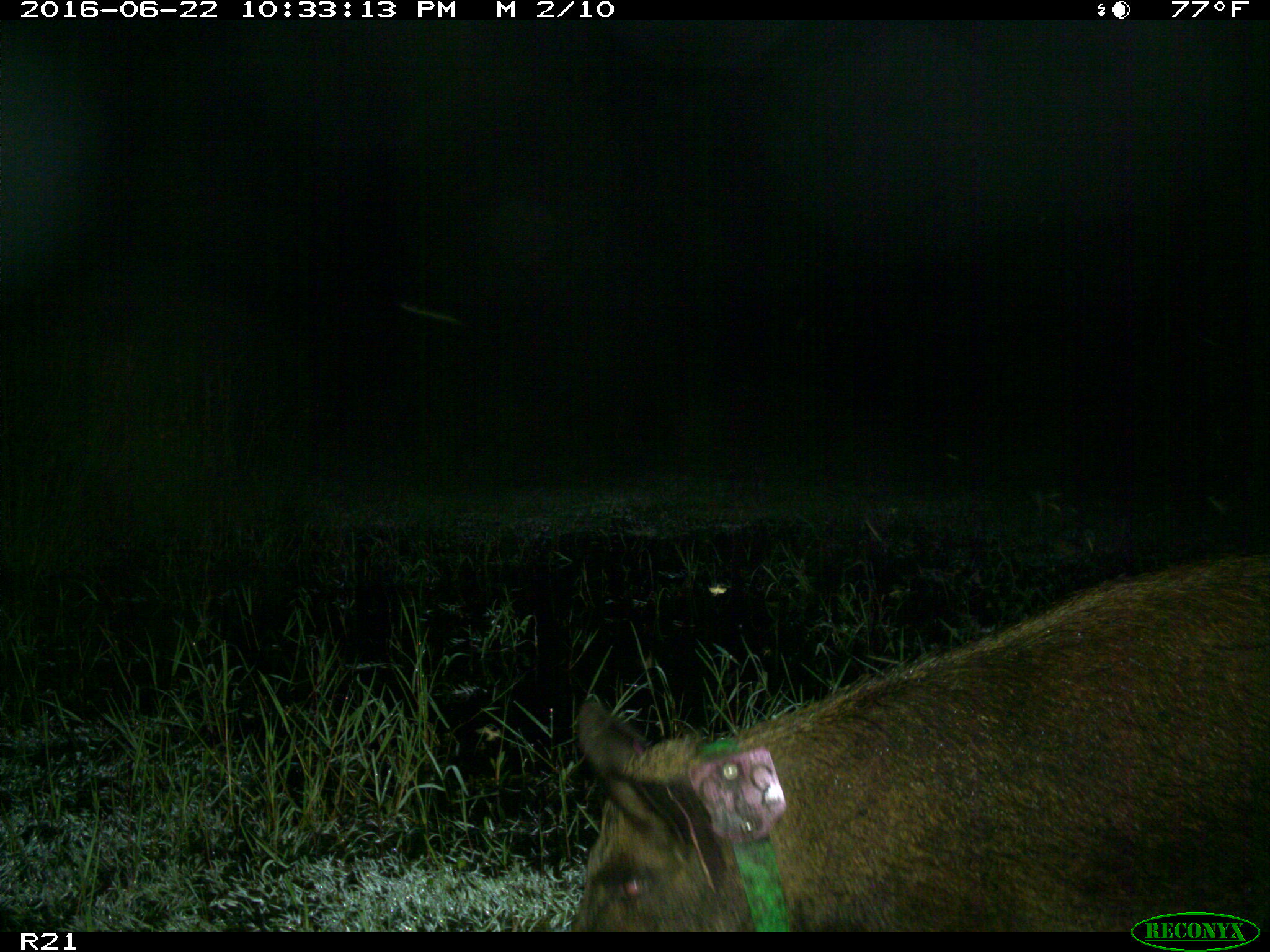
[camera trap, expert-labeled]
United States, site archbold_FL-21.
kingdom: Animalia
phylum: Chordata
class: Mammalia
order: Artiodactyla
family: Suidae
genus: Sus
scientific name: Sus scrofa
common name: wild boar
Sus scrofa (wild boar).